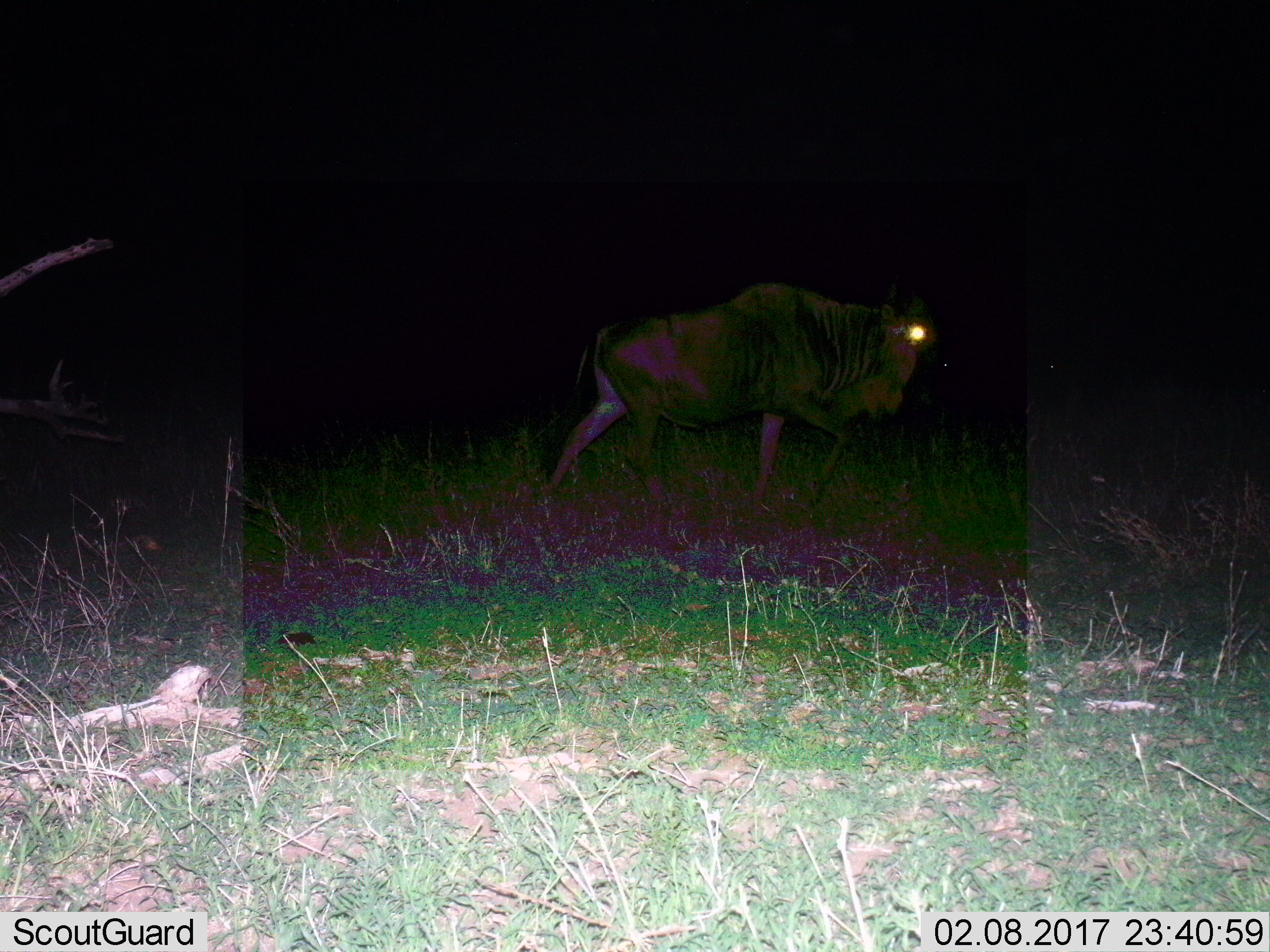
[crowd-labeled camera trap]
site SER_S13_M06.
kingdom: Animalia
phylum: Chordata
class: Mammalia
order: Artiodactyla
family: Bovidae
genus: Connochaetes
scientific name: Connochaetes taurinus taurinus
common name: blue wildebeest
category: wildebeestblue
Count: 1.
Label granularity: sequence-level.